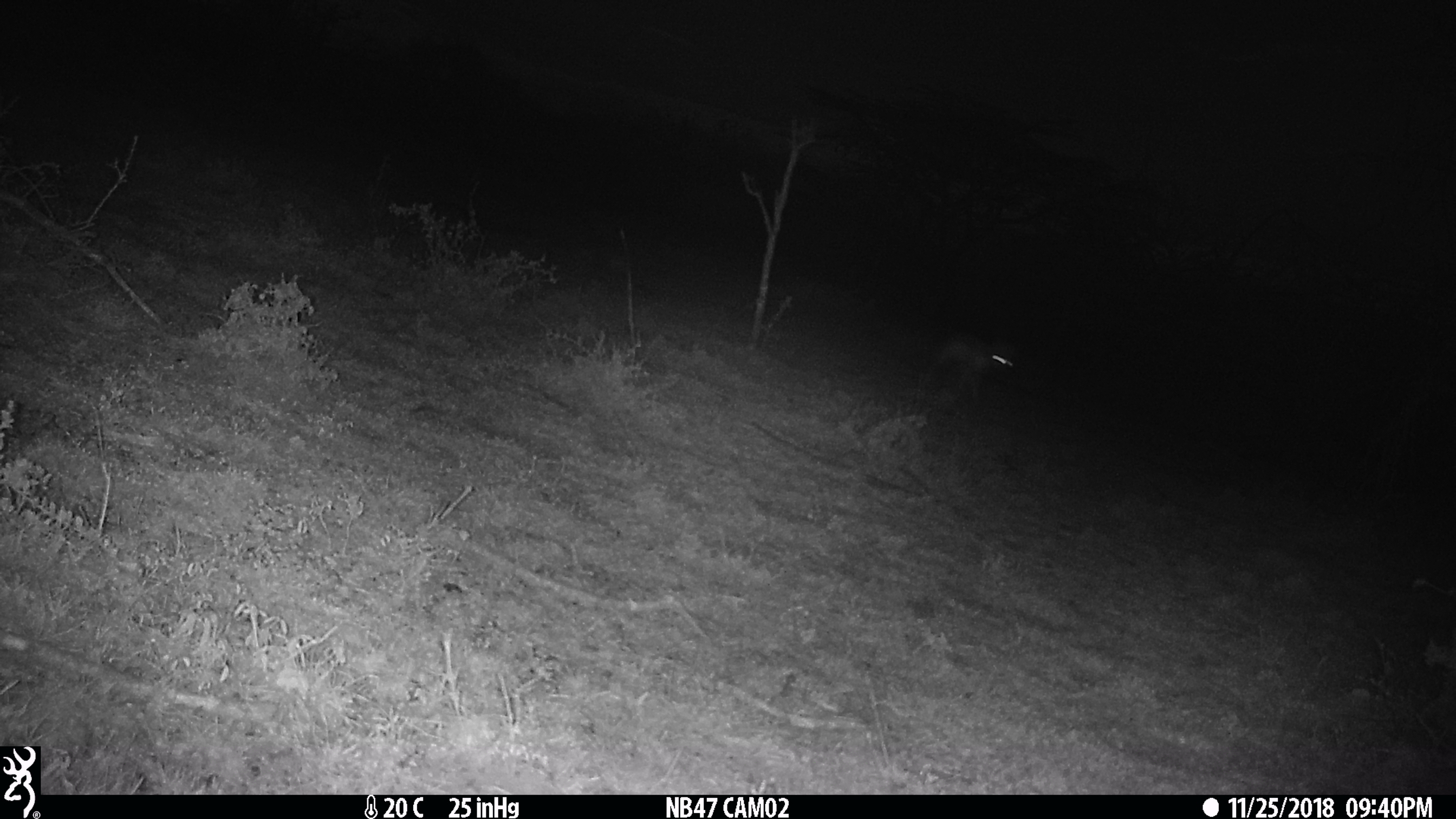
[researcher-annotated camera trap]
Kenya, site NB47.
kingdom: Animalia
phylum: Chordata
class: Mammalia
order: Carnivora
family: Canidae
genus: Lupulella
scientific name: Lupulella mesomelas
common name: black-backed jackal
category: jackal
Jackal (black-backed jackal) (Lupulella mesomelas).